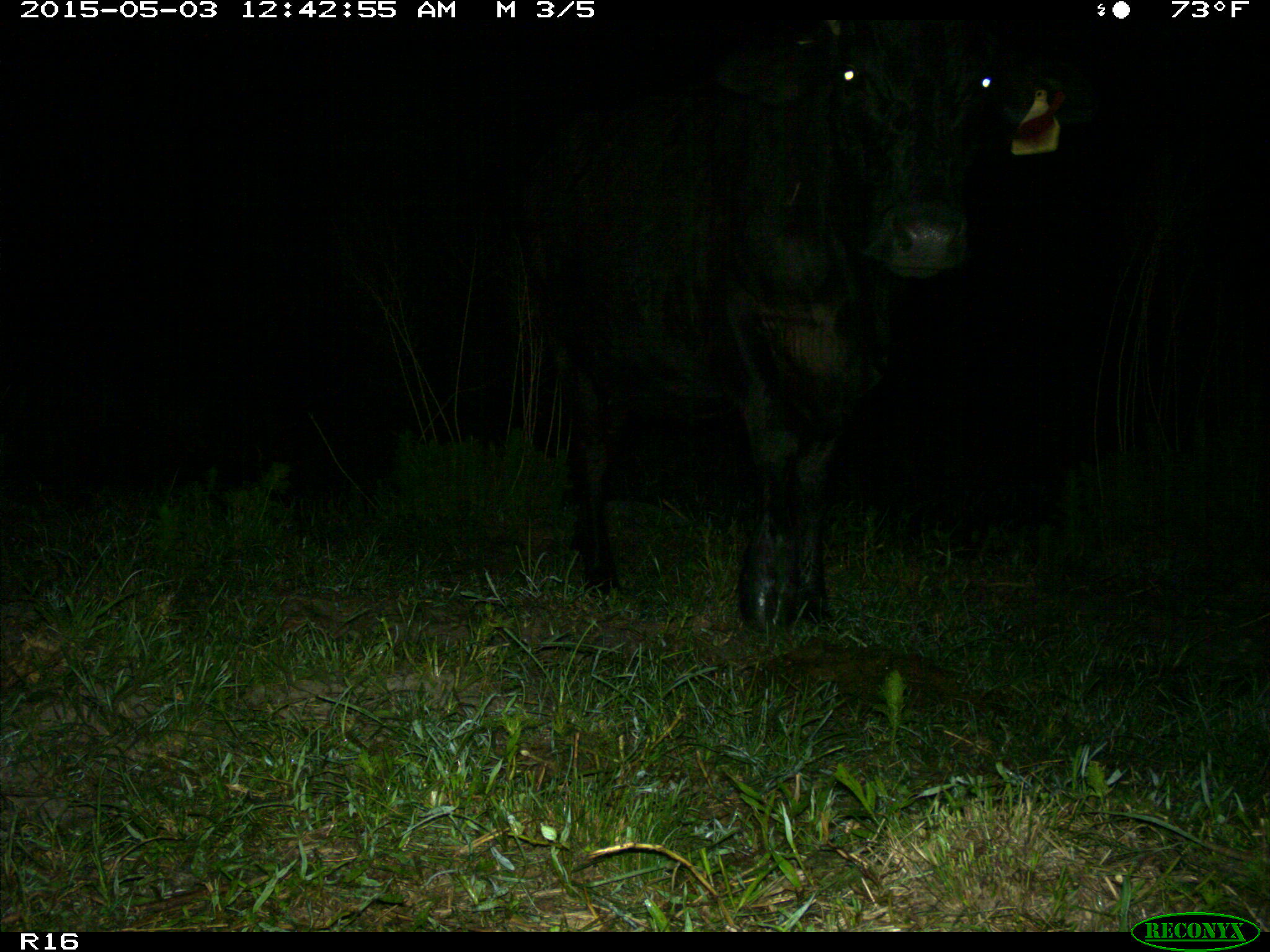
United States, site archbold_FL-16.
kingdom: Animalia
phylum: Chordata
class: Mammalia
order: Artiodactyla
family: Bovidae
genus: Bos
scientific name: Bos taurus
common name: domestic cow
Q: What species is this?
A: Bos taurus (domestic cow).